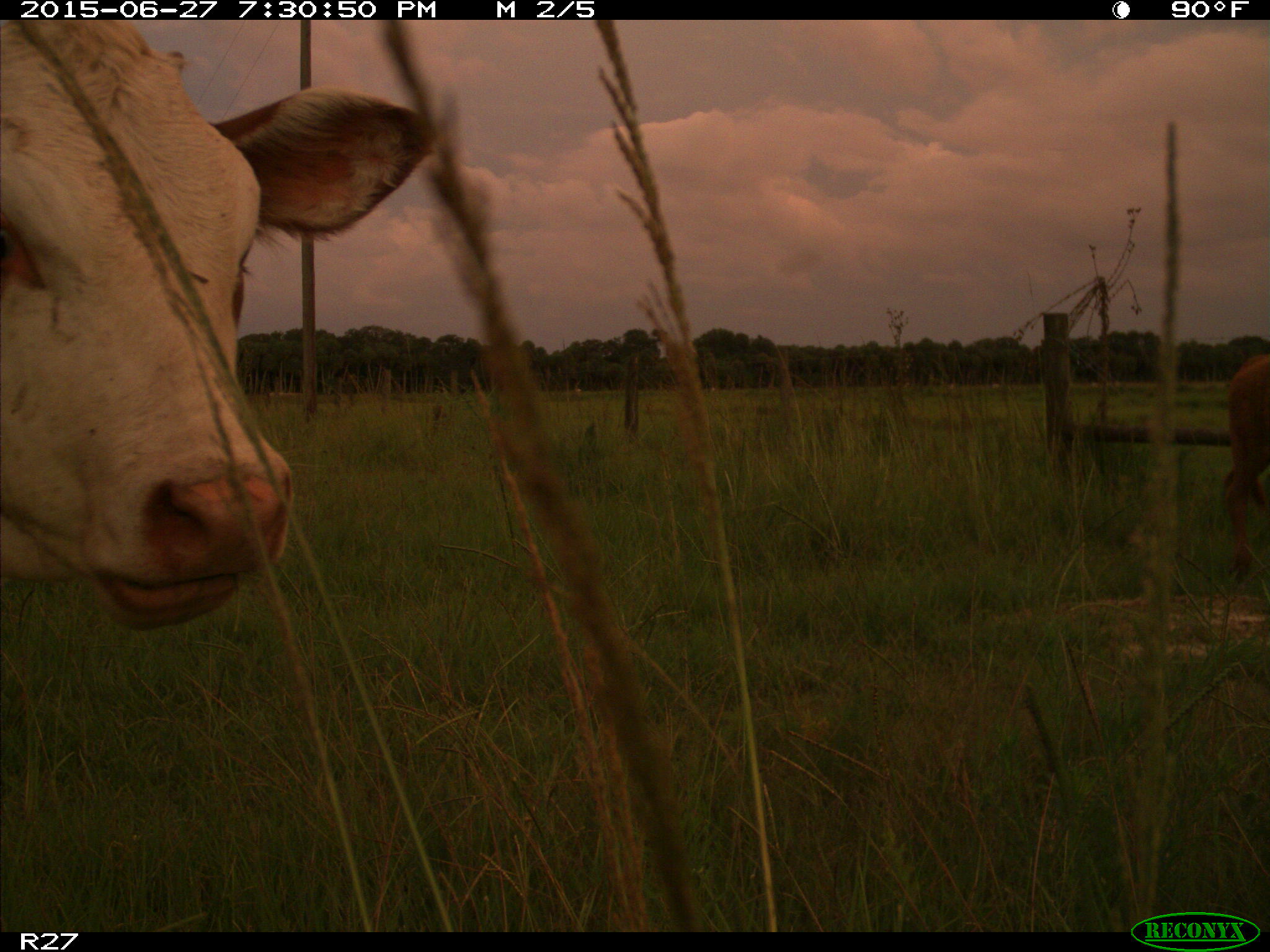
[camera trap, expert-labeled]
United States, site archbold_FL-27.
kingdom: Animalia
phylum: Chordata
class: Mammalia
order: Artiodactyla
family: Bovidae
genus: Bos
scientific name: Bos taurus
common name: domestic cow